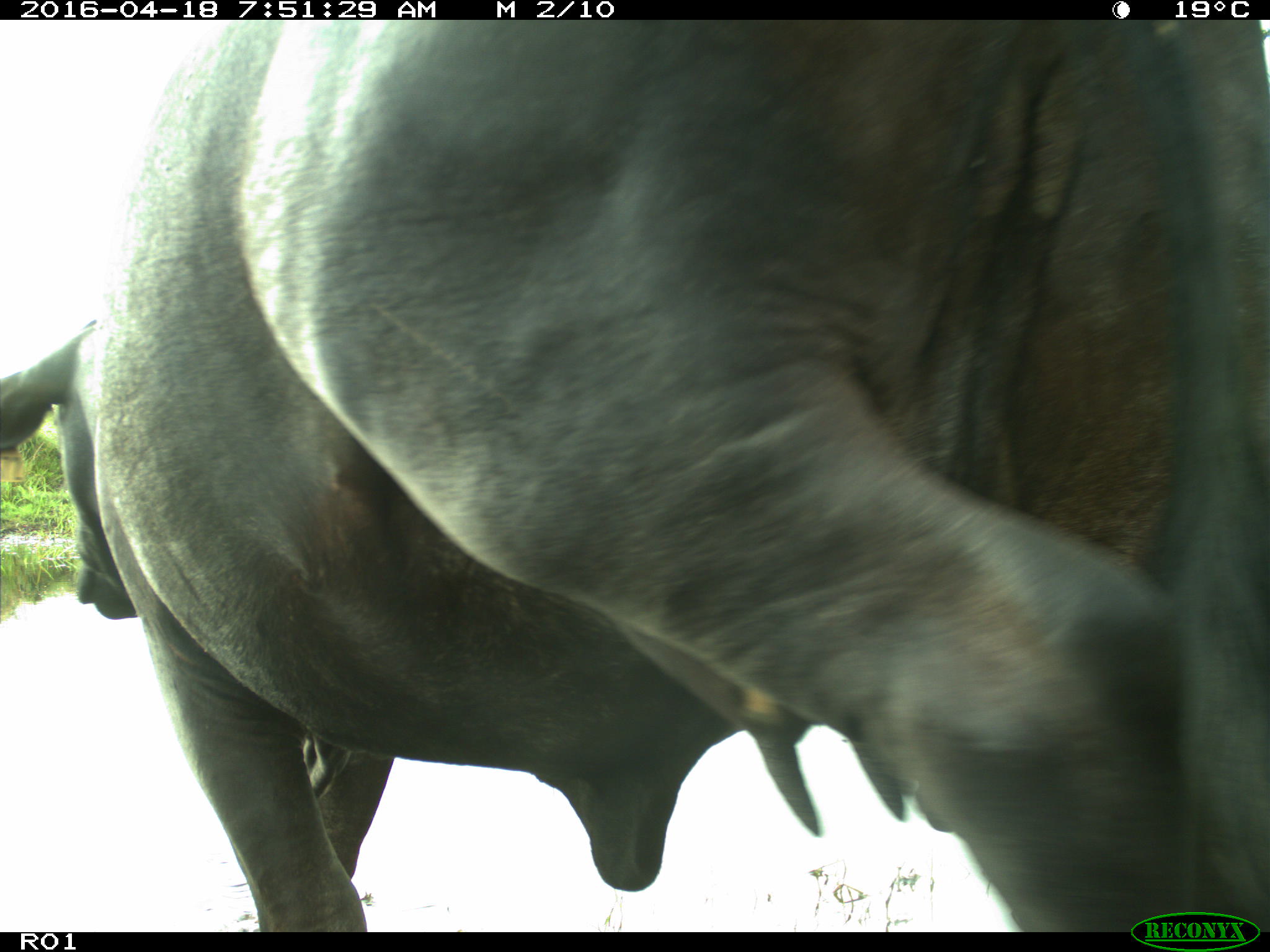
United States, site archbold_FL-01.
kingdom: Animalia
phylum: Chordata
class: Mammalia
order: Artiodactyla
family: Bovidae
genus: Bos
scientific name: Bos taurus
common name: domestic cow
Bos taurus (domestic cow).